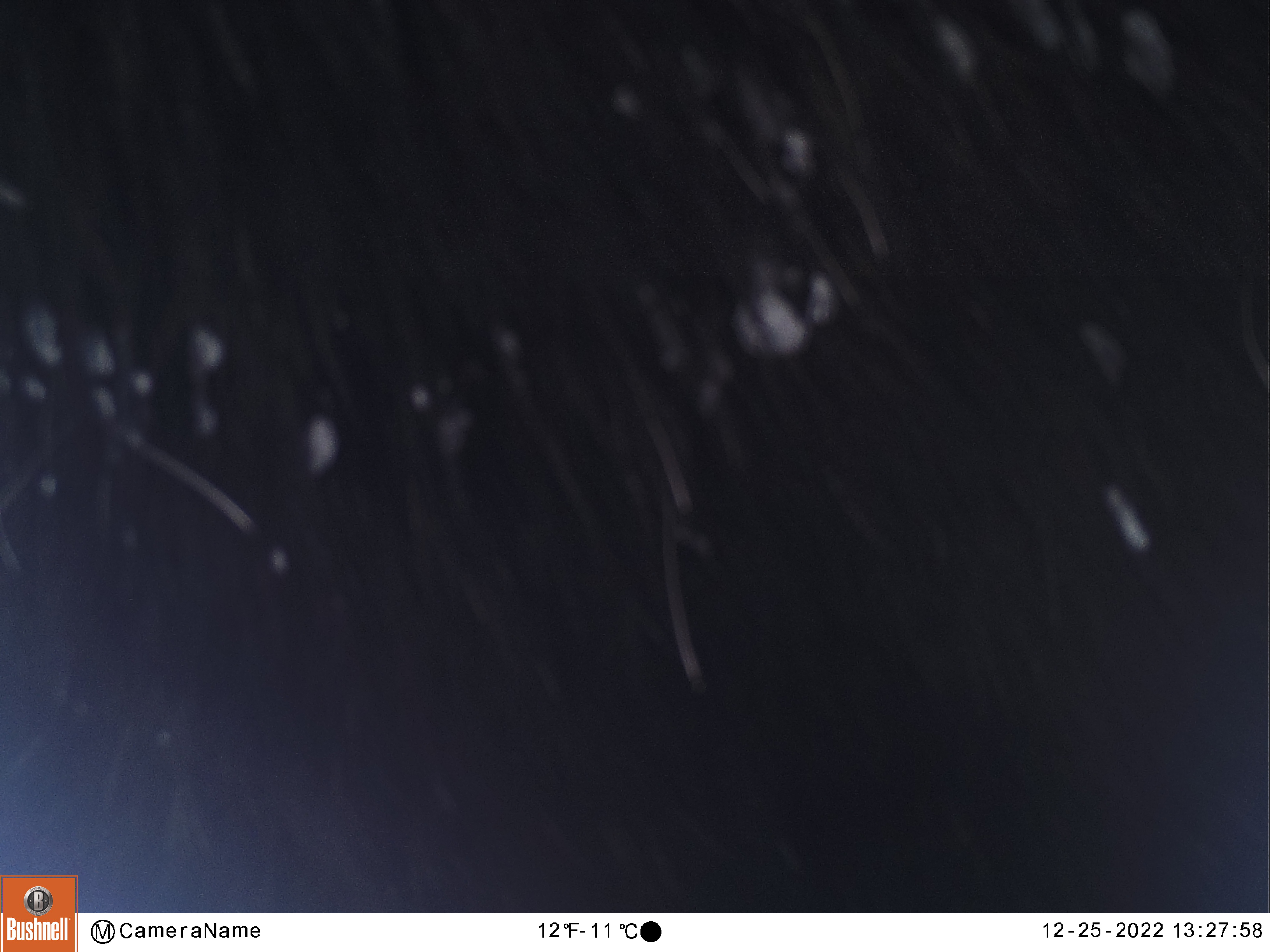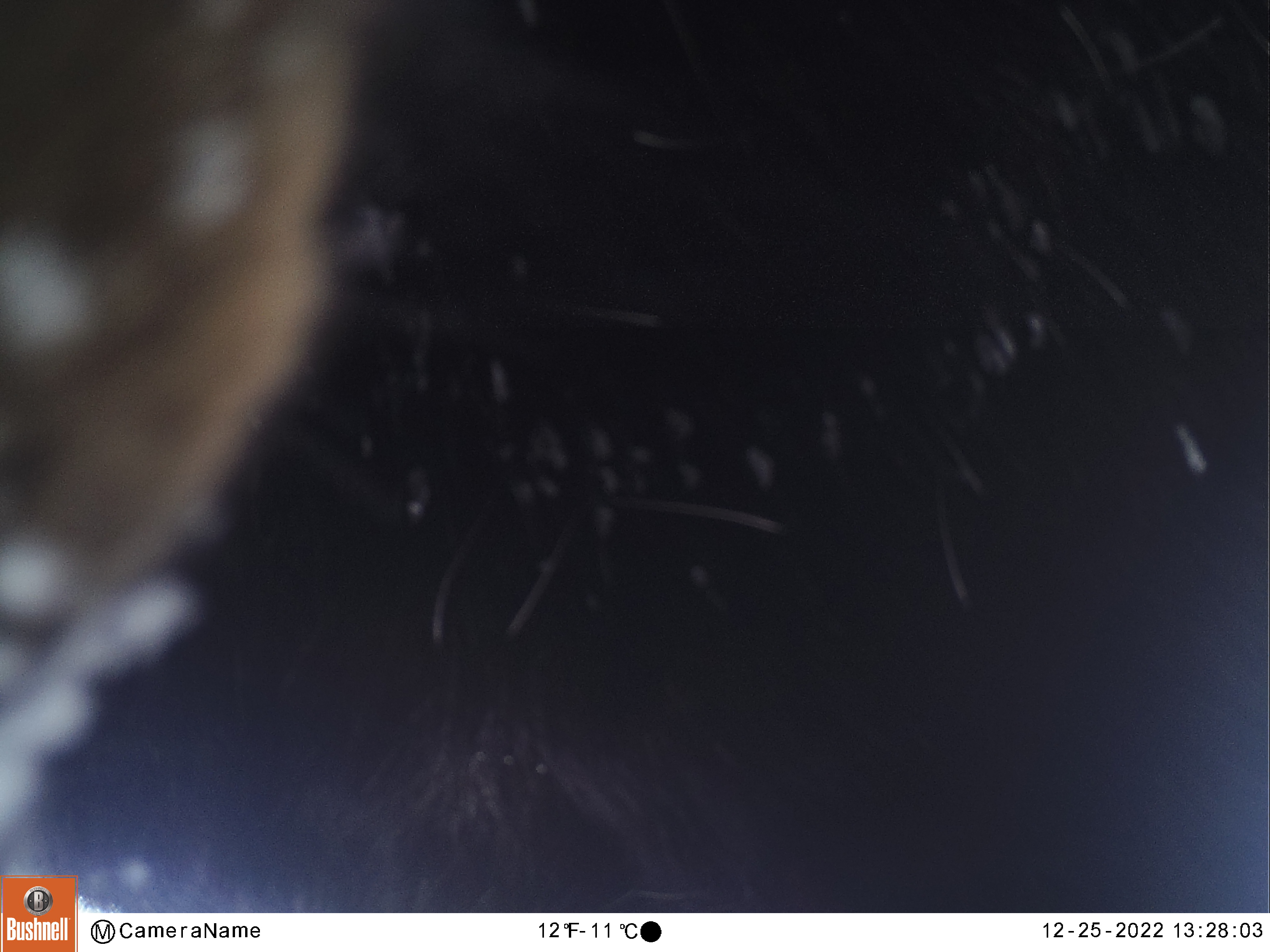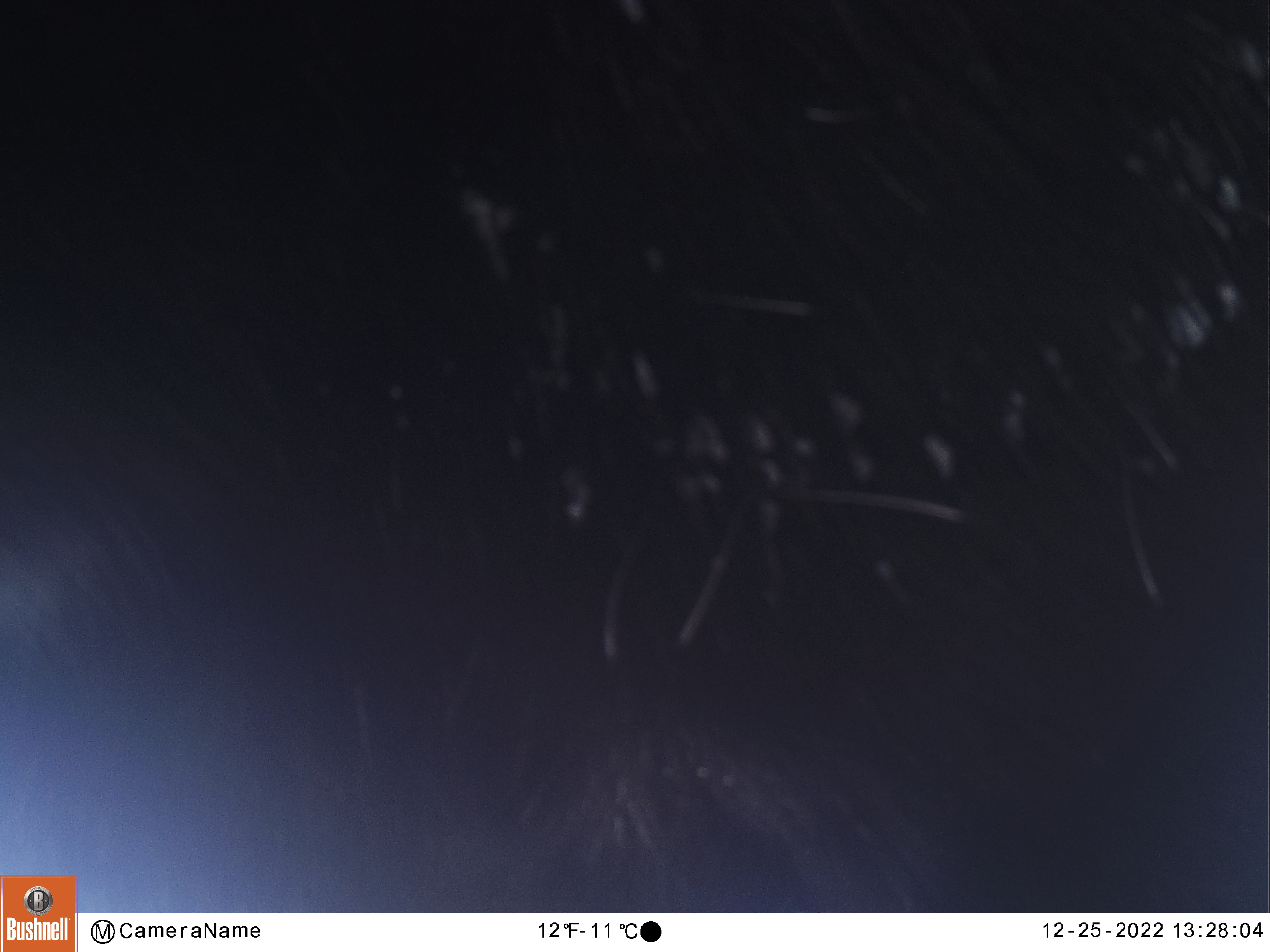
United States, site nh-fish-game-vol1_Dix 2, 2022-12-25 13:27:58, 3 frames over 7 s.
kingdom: Animalia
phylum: Chordata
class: Mammalia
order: Artiodactyla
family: Cervidae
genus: Alces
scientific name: Alces alces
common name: moose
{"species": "moose (Alces alces)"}